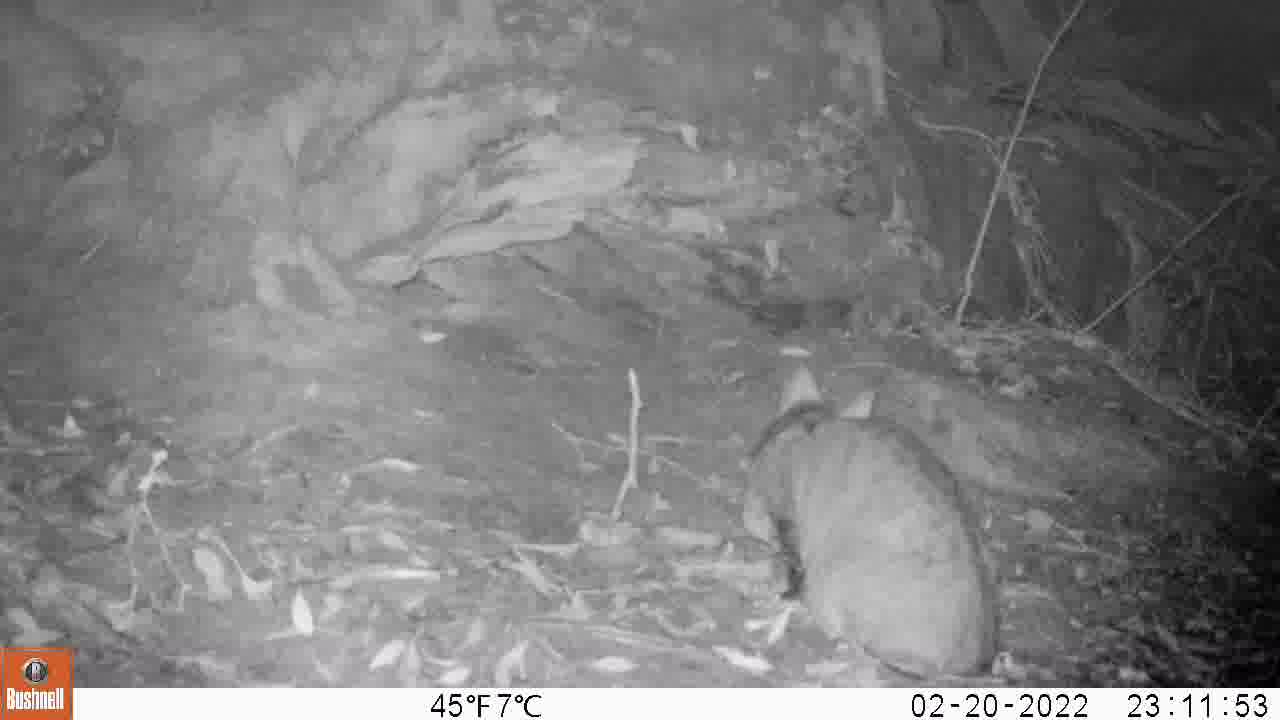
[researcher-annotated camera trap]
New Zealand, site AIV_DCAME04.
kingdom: Animalia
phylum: Chordata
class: Mammalia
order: Carnivora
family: Felidae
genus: Felis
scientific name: Felis catus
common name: domestic cat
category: cat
Cat (domestic cat) (Felis catus).